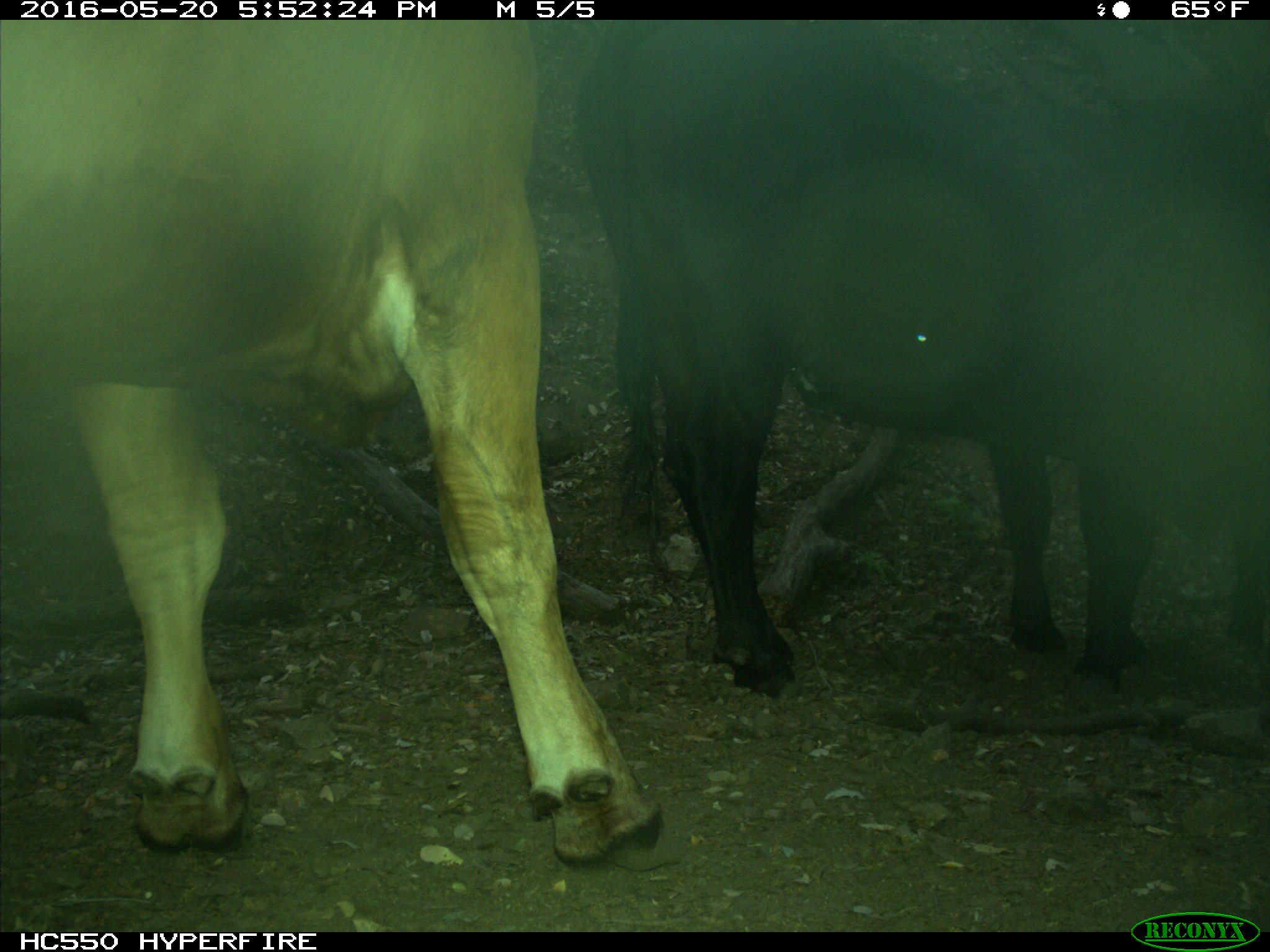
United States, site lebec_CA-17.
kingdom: Animalia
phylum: Chordata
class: Mammalia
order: Artiodactyla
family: Bovidae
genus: Bos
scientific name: Bos taurus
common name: domestic cow